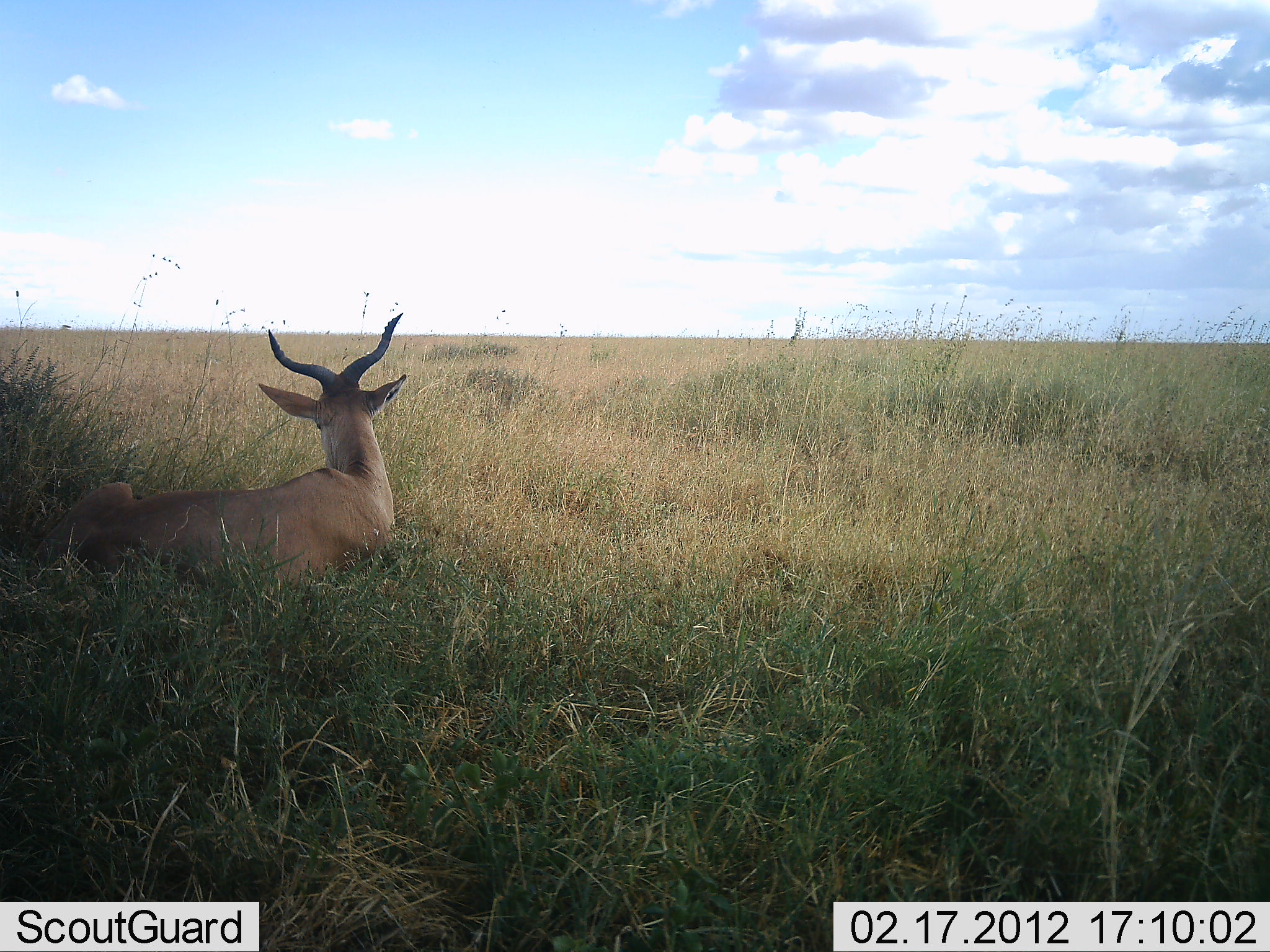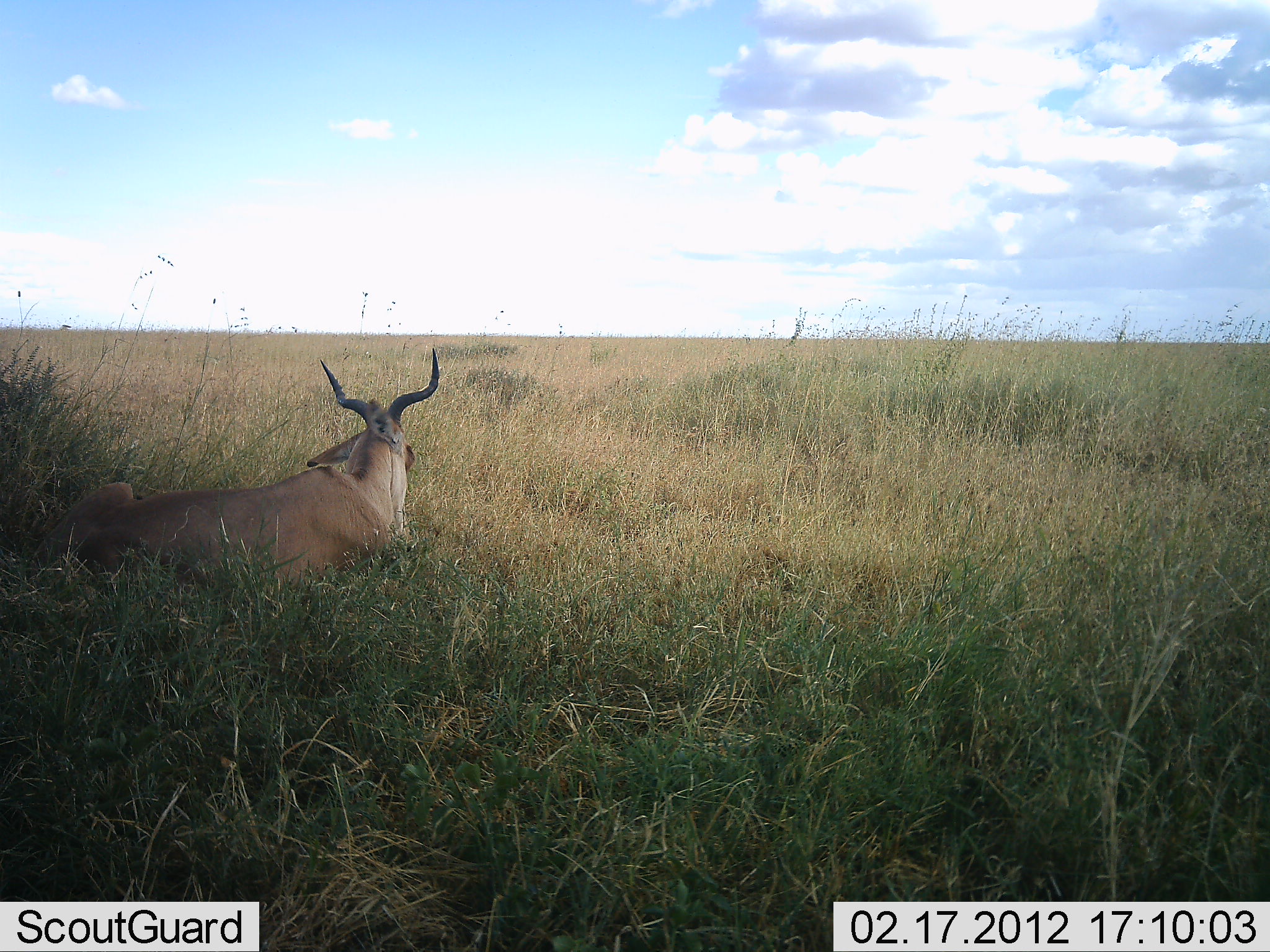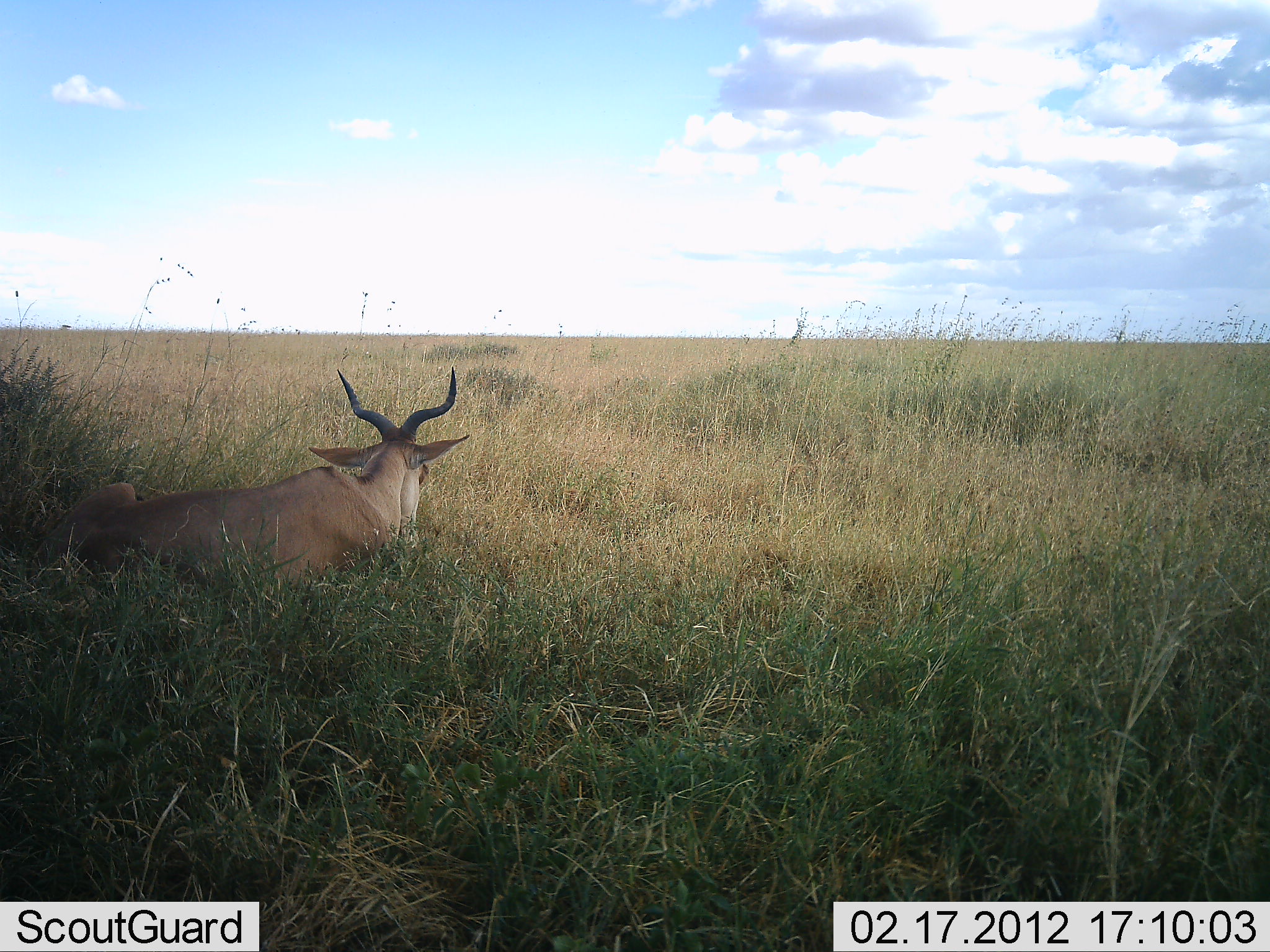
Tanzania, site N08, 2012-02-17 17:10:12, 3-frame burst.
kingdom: Animalia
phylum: Chordata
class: Mammalia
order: Artiodactyla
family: Bovidae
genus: Alcelaphus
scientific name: Alcelaphus buselaphus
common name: hartebeest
Hartebeest (Alcelaphus buselaphus), count 1. Behavior (volunteer vote fractions): standing 0%, resting 96%, moving 0%, interacting 0%. Young present (vote fraction): 0%. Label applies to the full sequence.